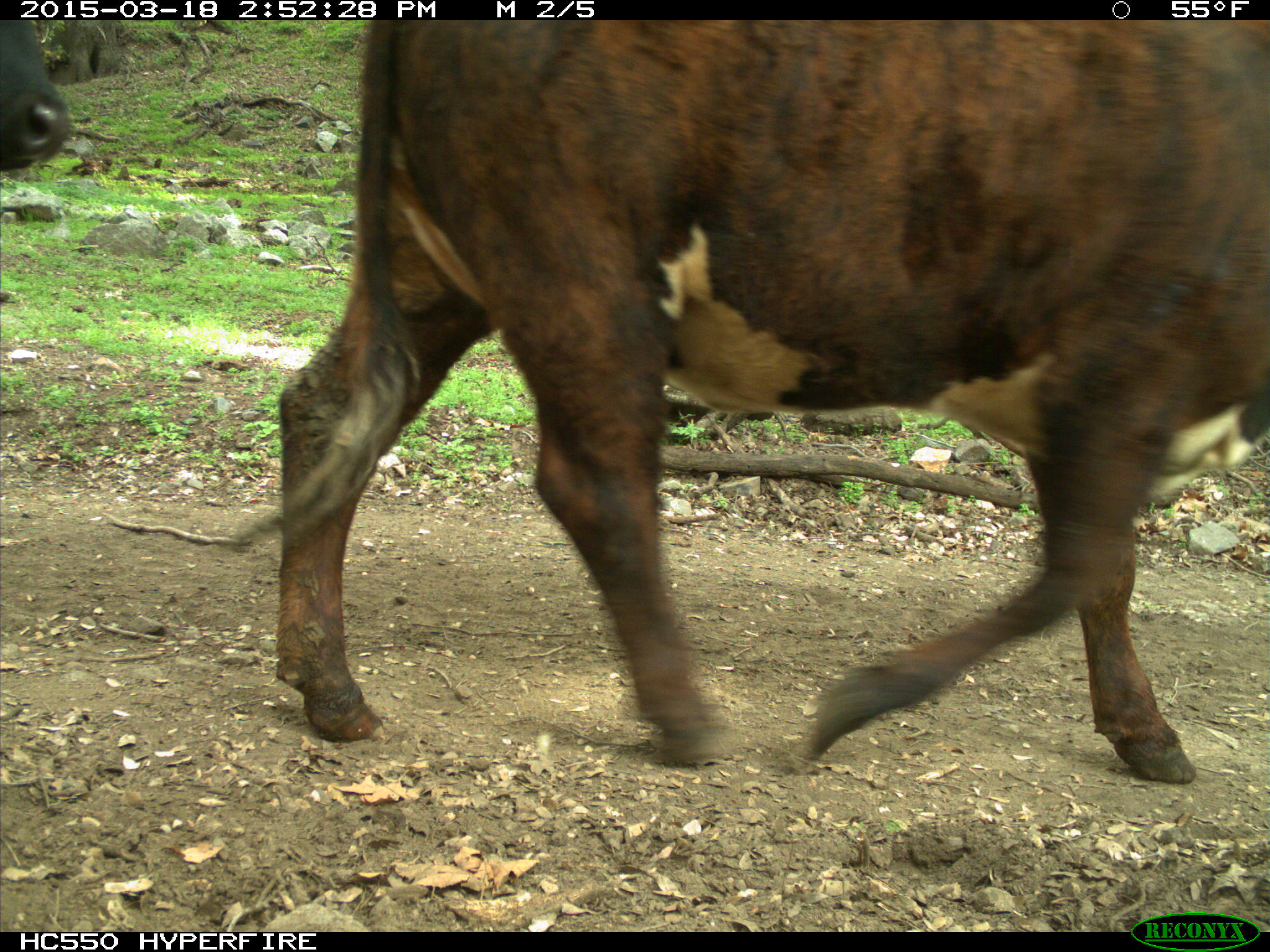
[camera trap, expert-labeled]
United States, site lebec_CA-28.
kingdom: Animalia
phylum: Chordata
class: Mammalia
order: Artiodactyla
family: Bovidae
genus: Bos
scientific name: Bos taurus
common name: domestic cow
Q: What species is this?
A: Bos taurus (domestic cow).